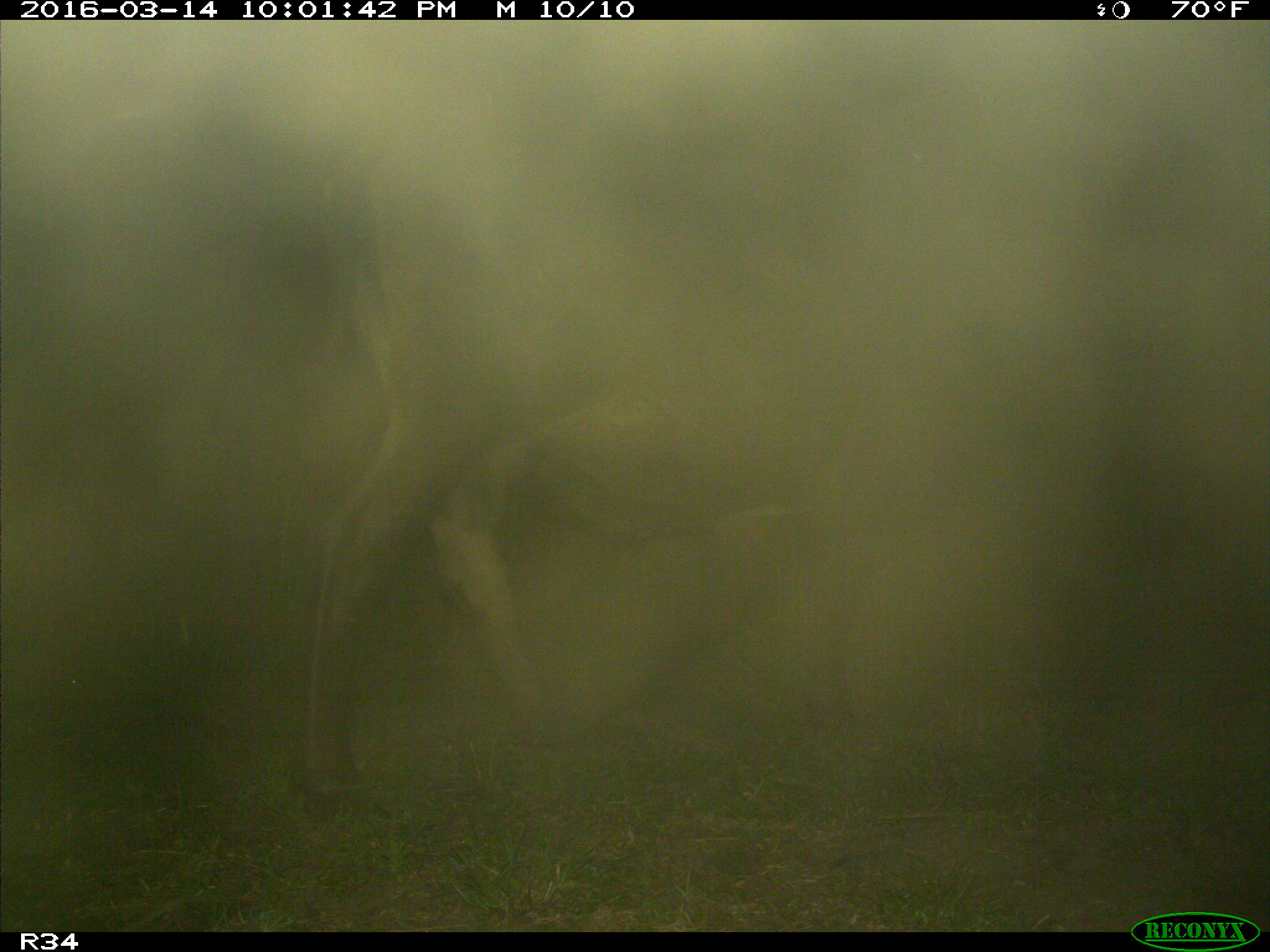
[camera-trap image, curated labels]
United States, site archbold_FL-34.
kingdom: Animalia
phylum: Chordata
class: Mammalia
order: Artiodactyla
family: Bovidae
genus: Bos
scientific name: Bos taurus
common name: domestic cow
Bos taurus (domestic cow).